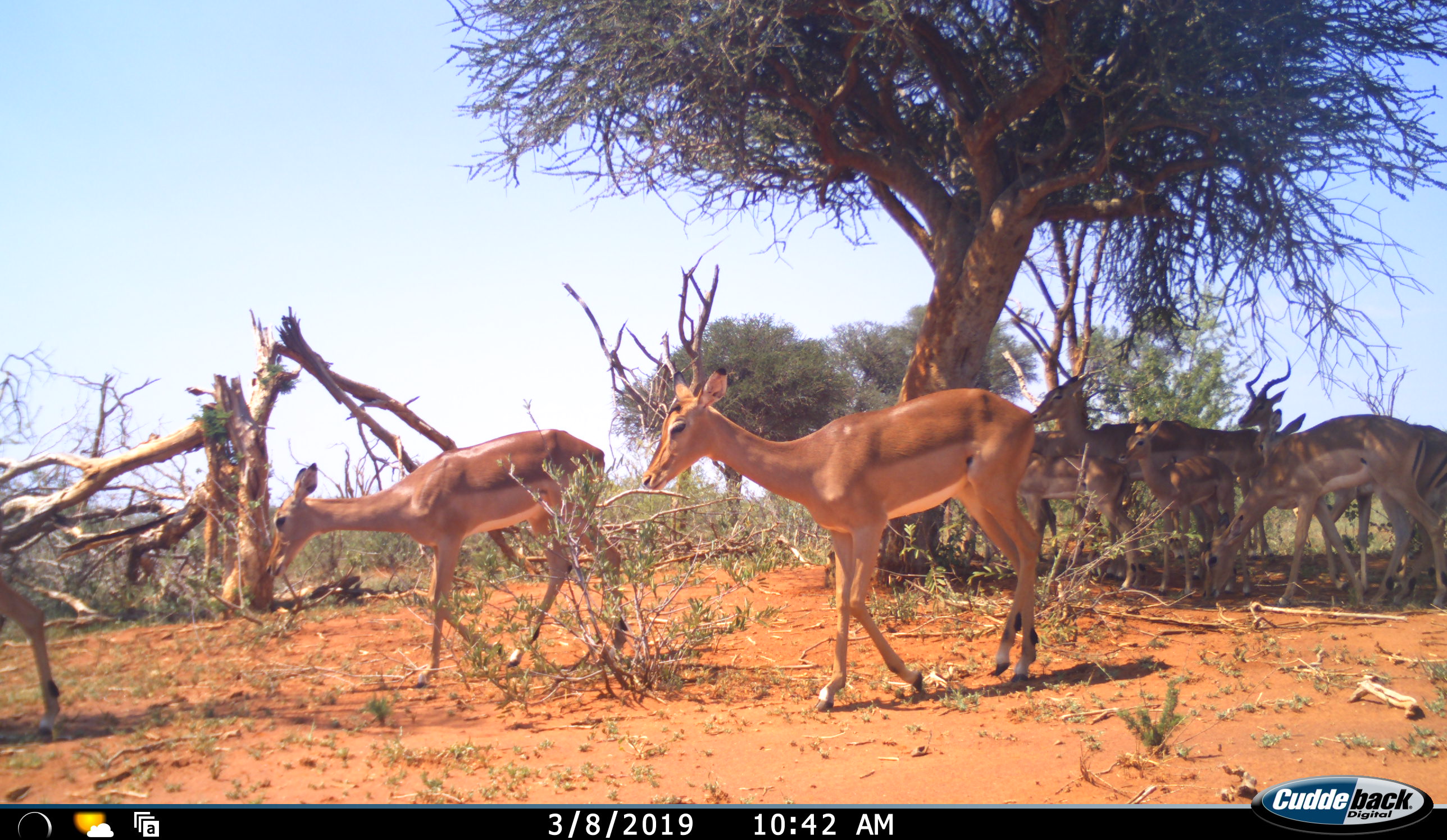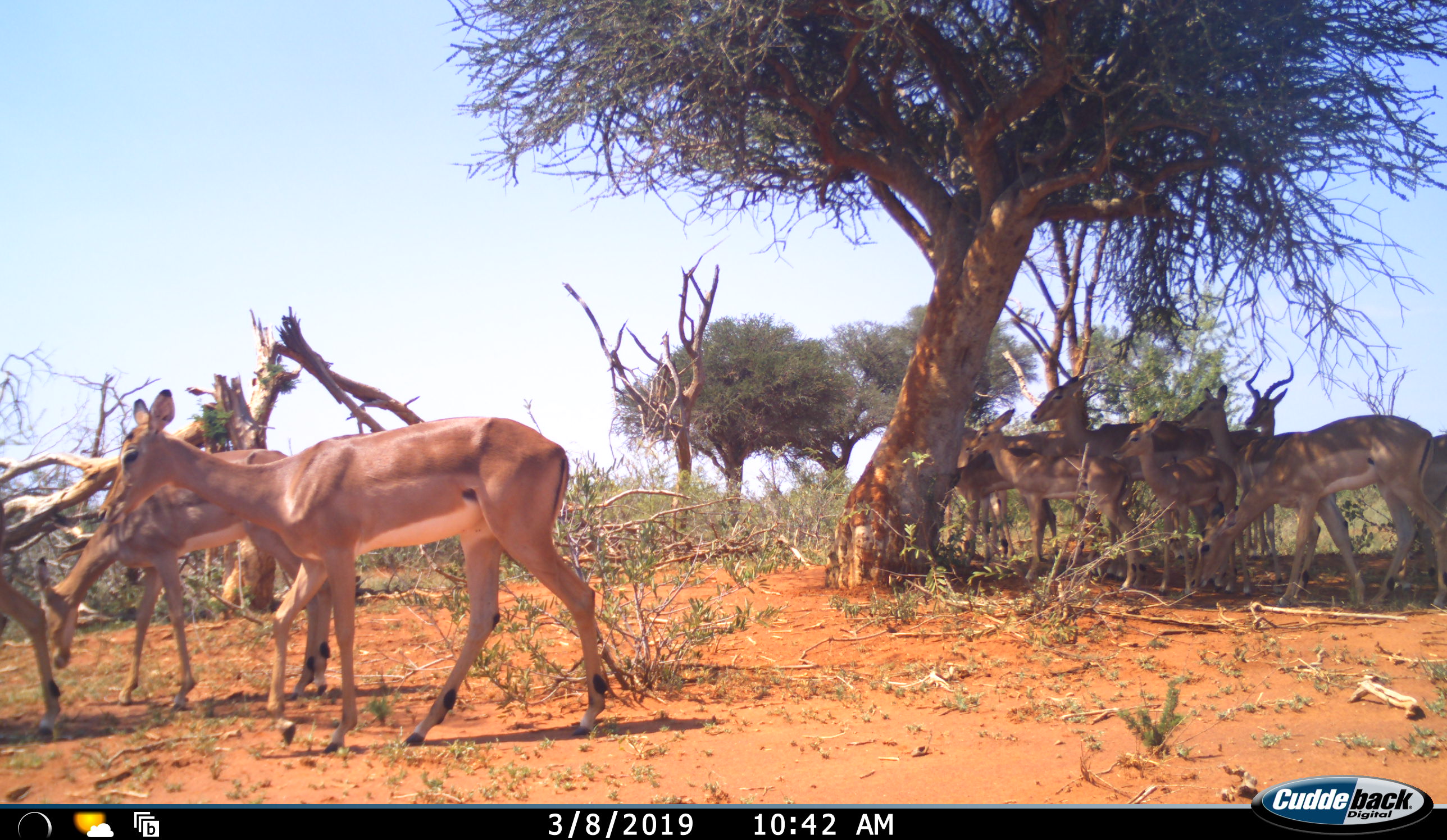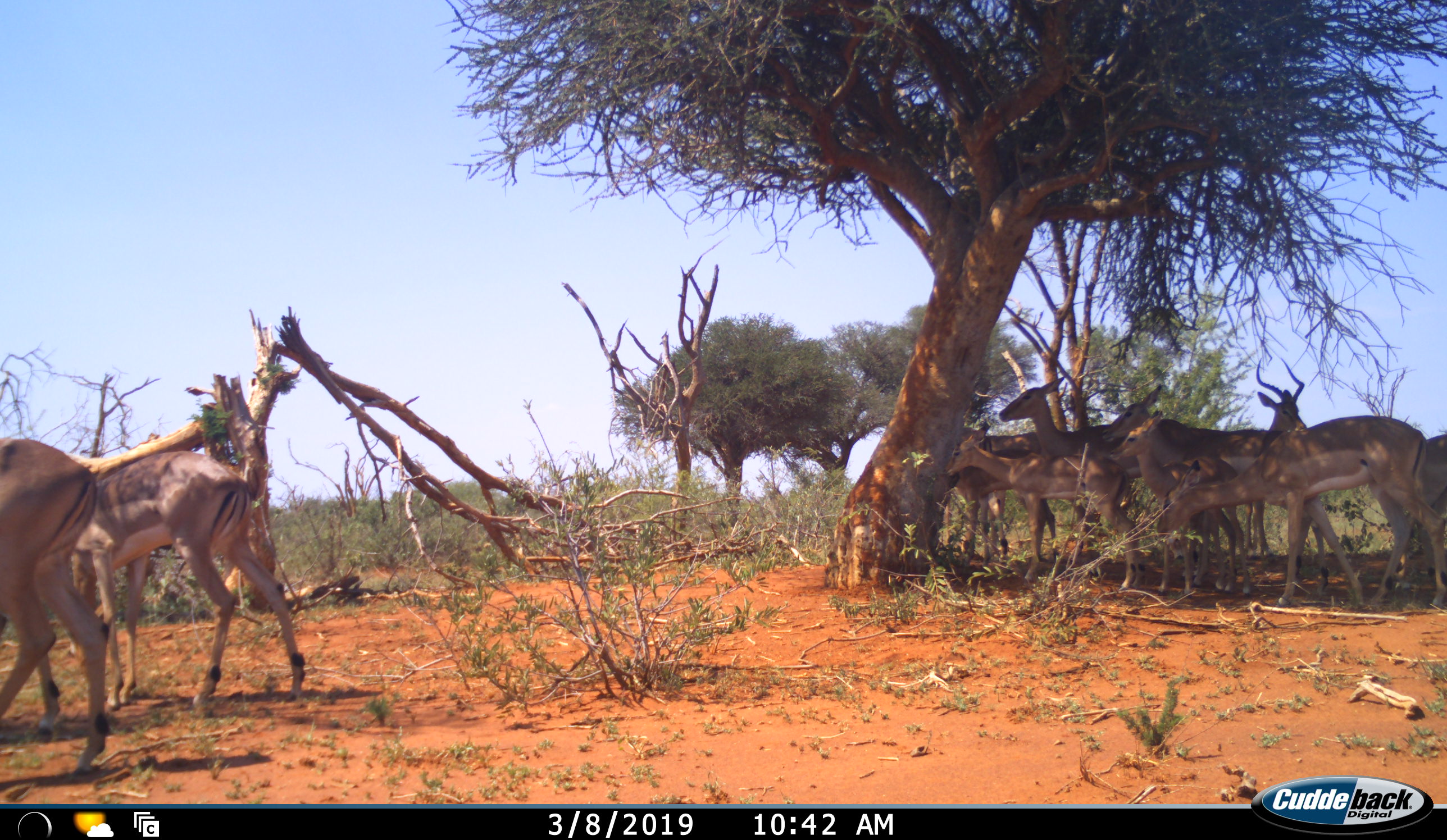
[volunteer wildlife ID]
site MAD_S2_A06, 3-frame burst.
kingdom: Animalia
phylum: Chordata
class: Mammalia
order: Artiodactyla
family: Bovidae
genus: Aepyceros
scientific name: Aepyceros melampus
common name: impala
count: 10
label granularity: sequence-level